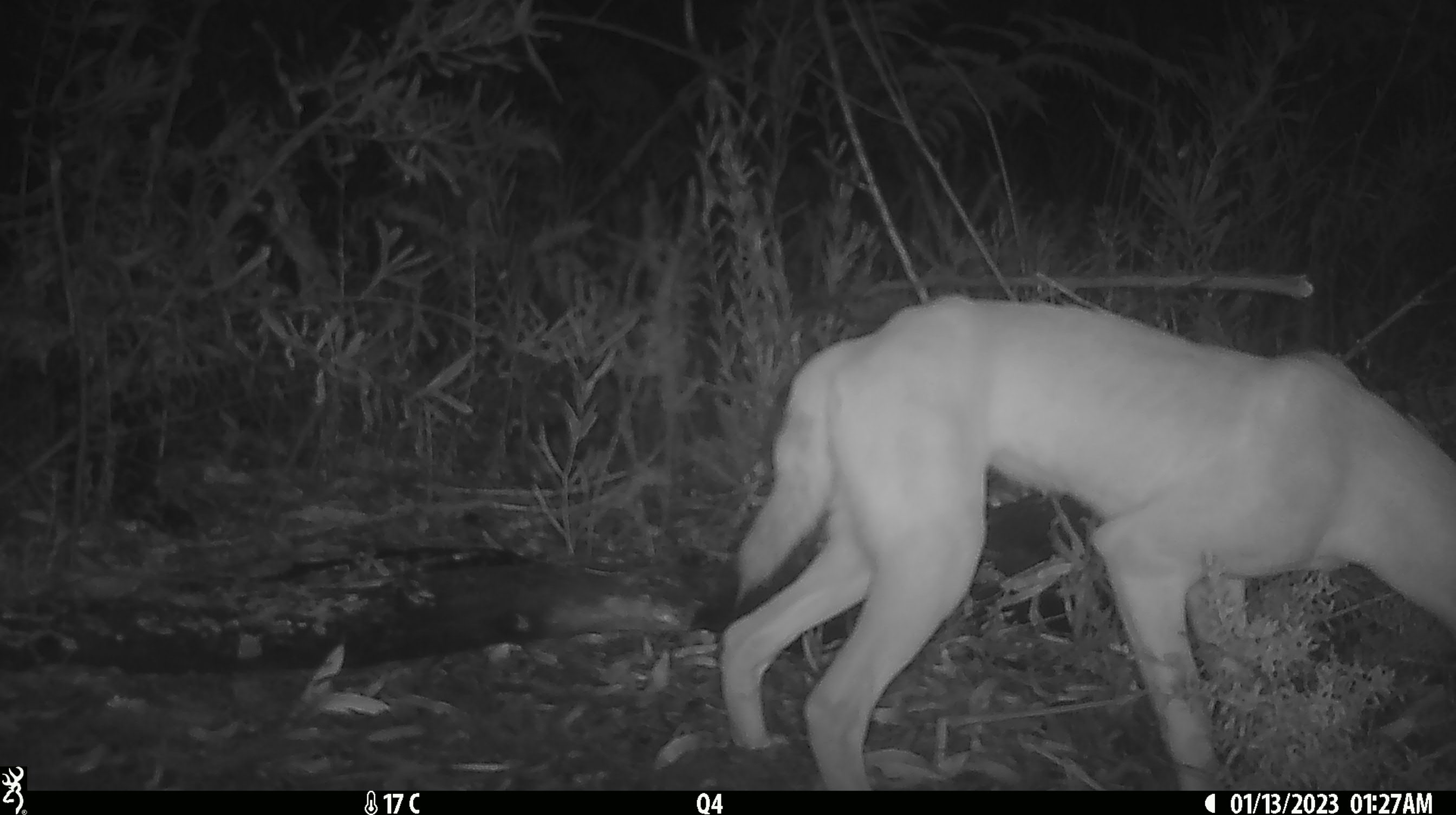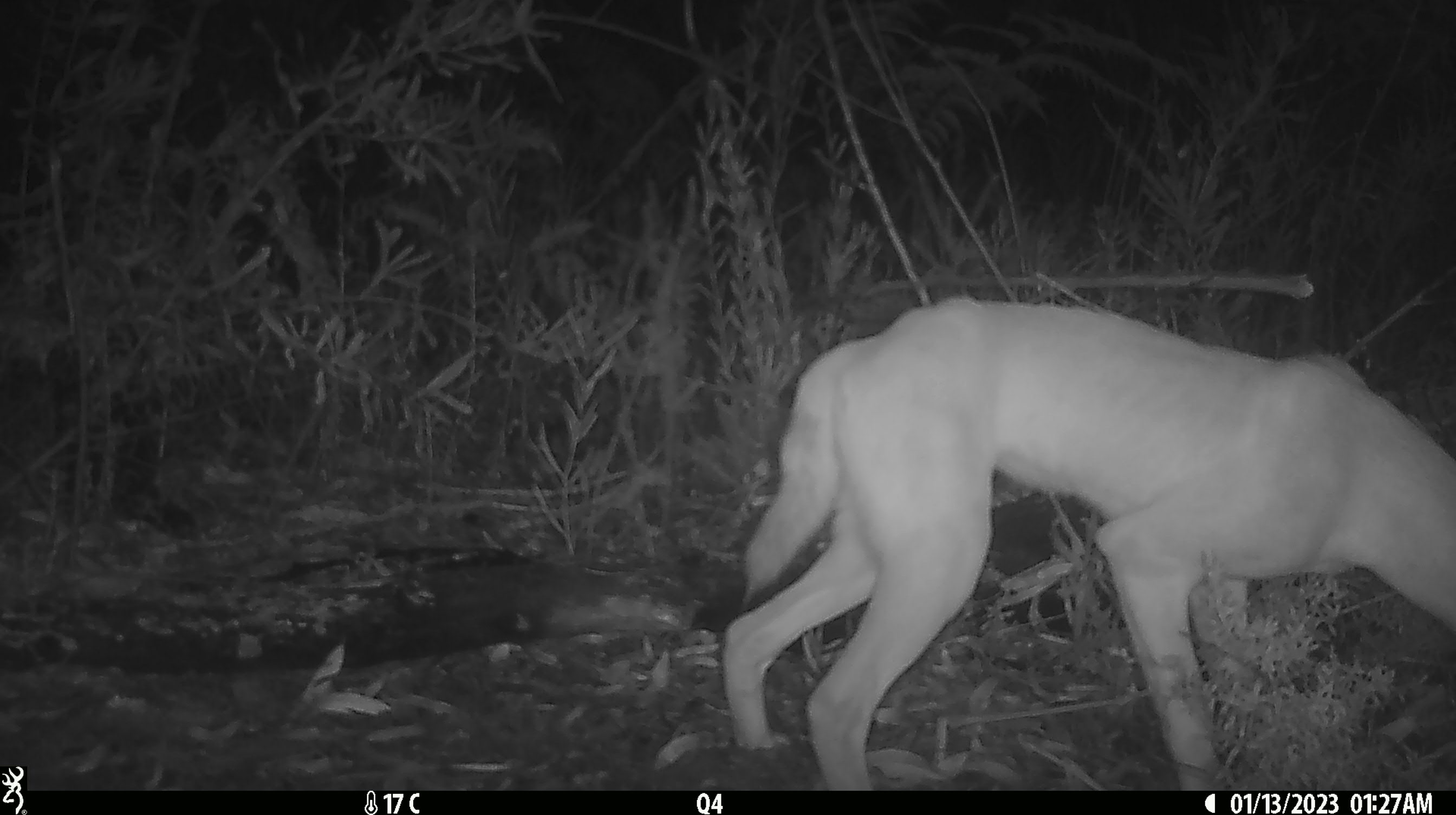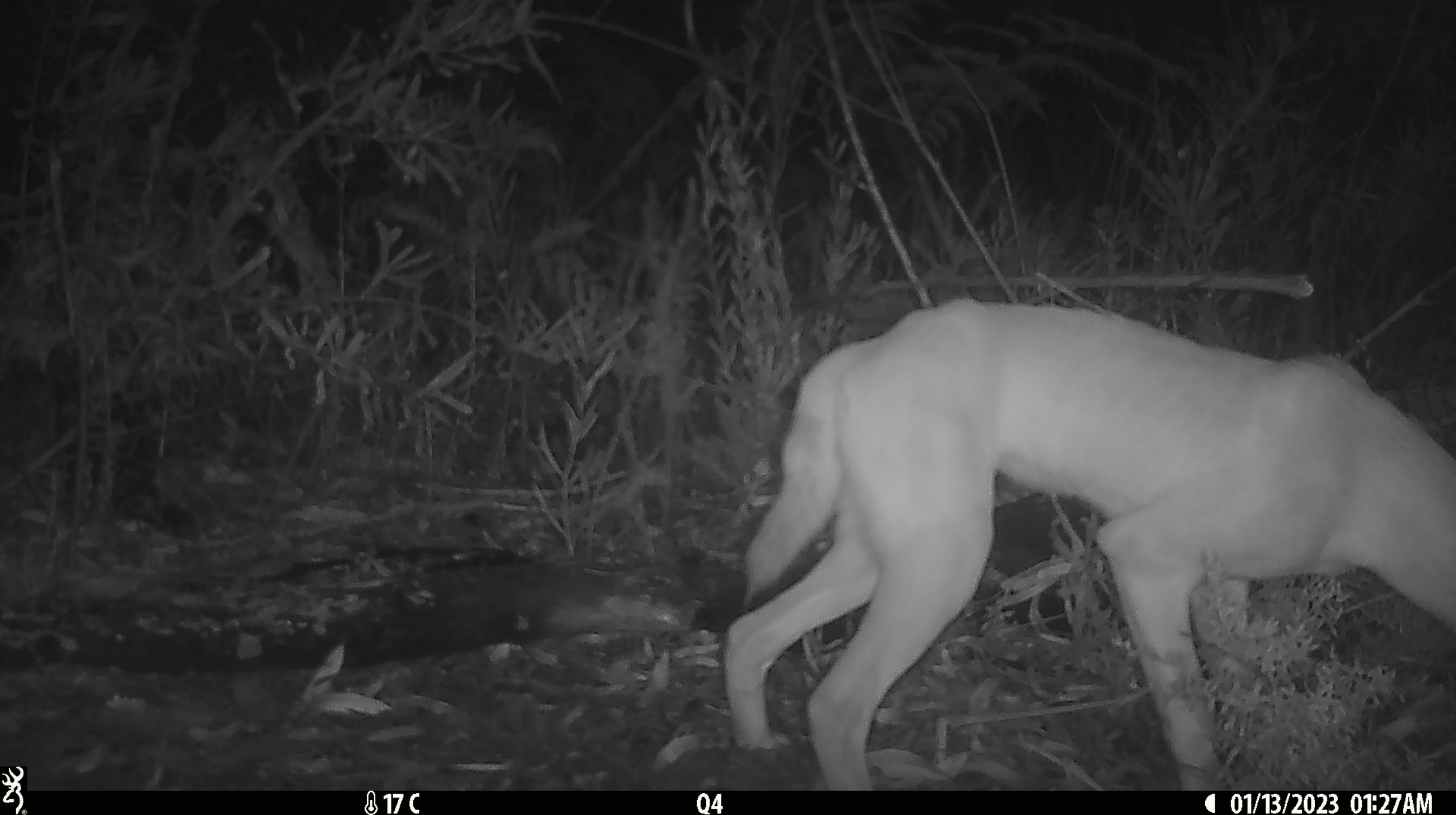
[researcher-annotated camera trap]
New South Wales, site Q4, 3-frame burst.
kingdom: Animalia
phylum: Chordata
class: Mammalia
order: Carnivora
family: Canidae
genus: Canis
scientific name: Canis familiaris dingo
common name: dingo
Dingo (Canis familiaris dingo).